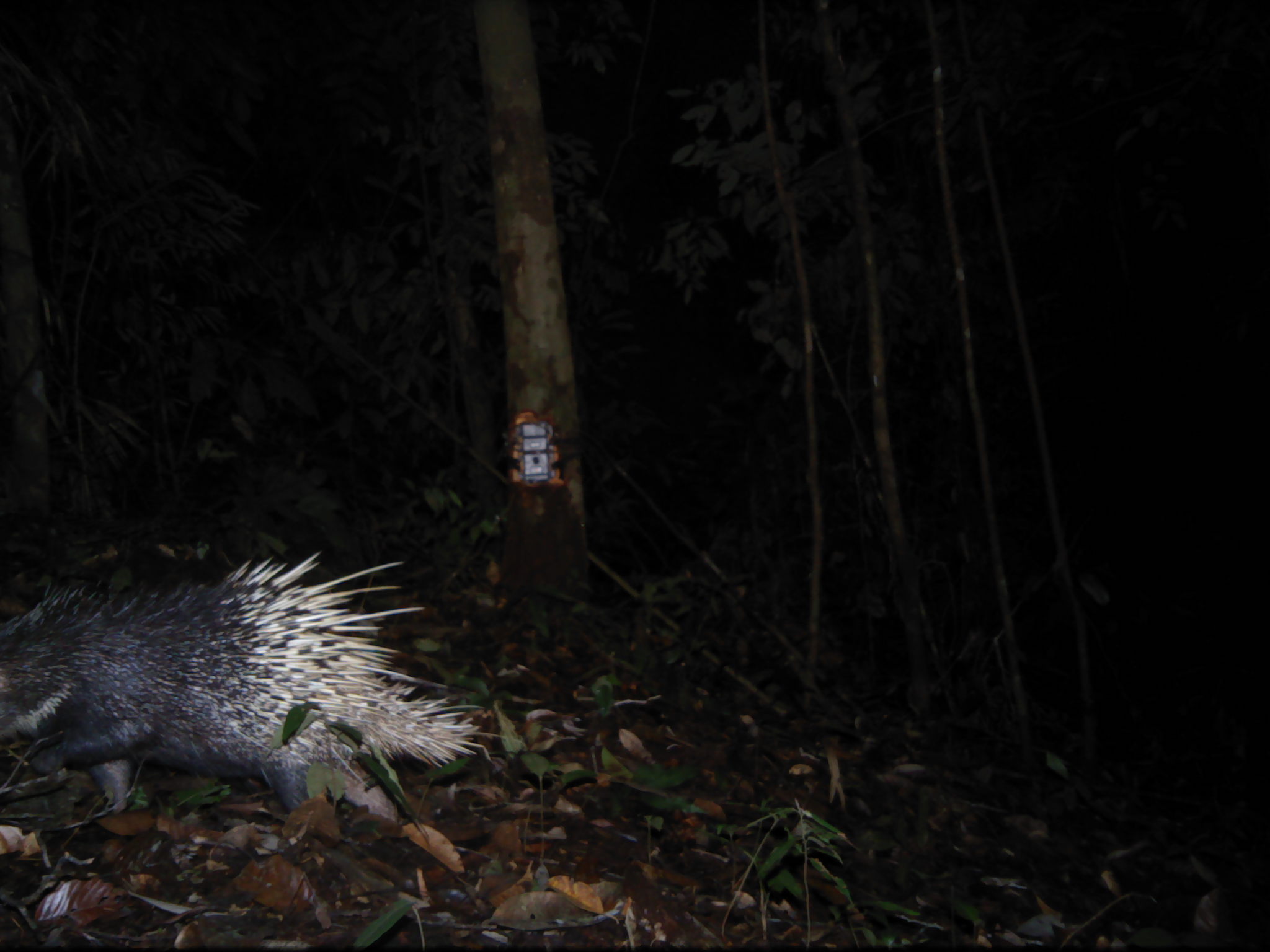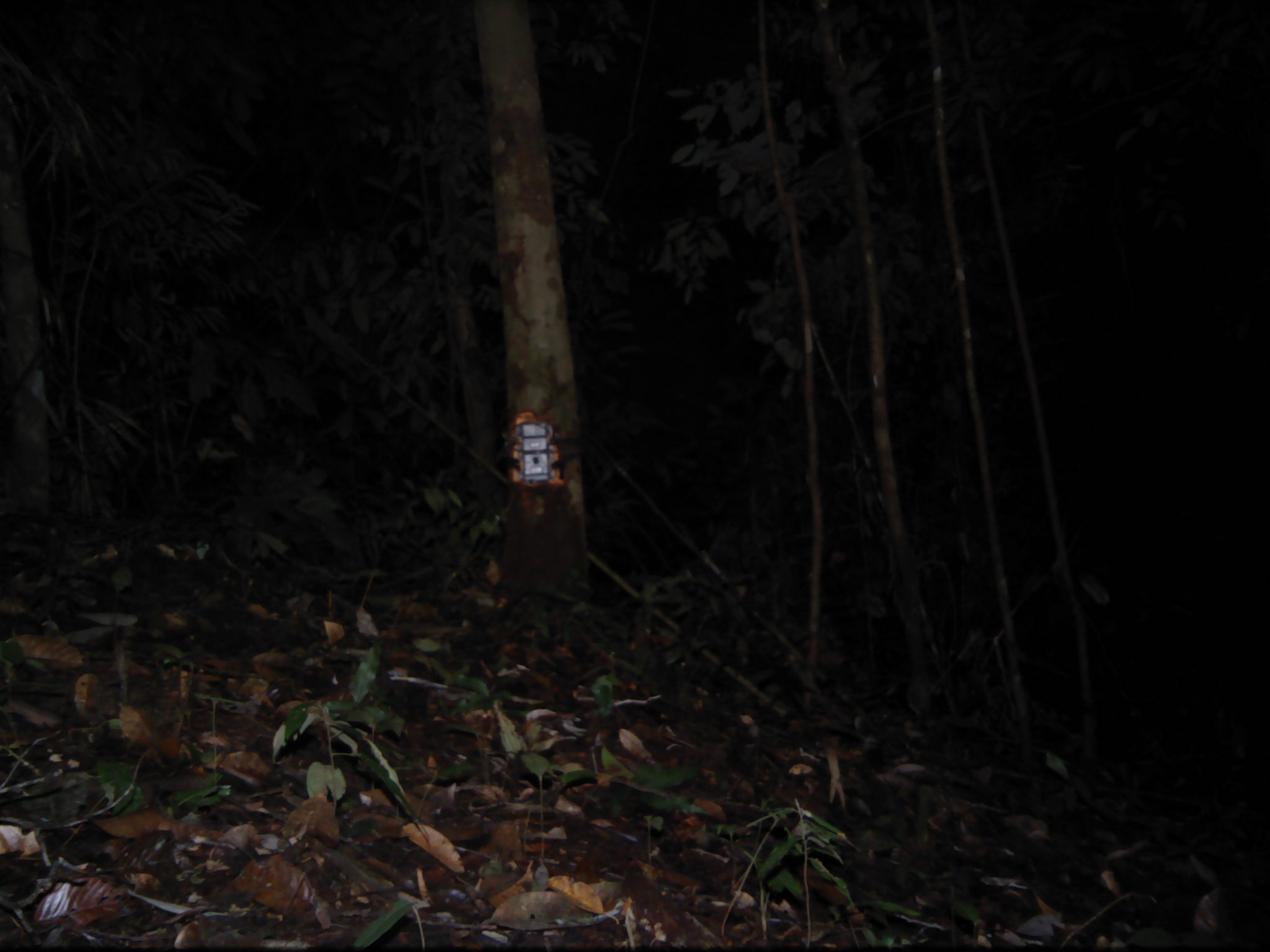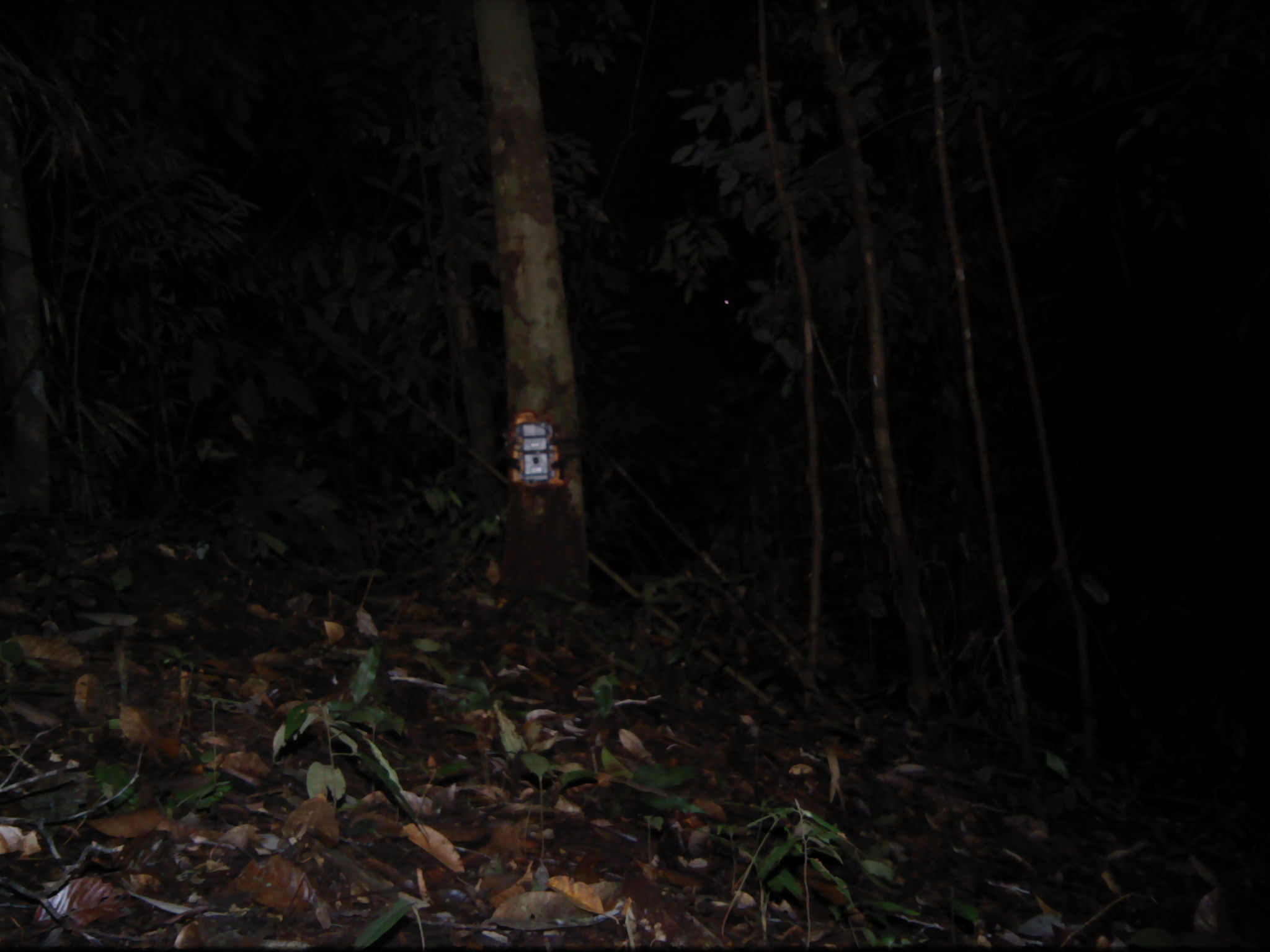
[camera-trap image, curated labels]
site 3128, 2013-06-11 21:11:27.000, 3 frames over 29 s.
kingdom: Animalia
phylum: Chordata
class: Mammalia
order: Rodentia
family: Hystricidae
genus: Hystrix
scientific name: Hystrix brachyura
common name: east asian porcupine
Hystrix brachyura (east asian porcupine), count 1.